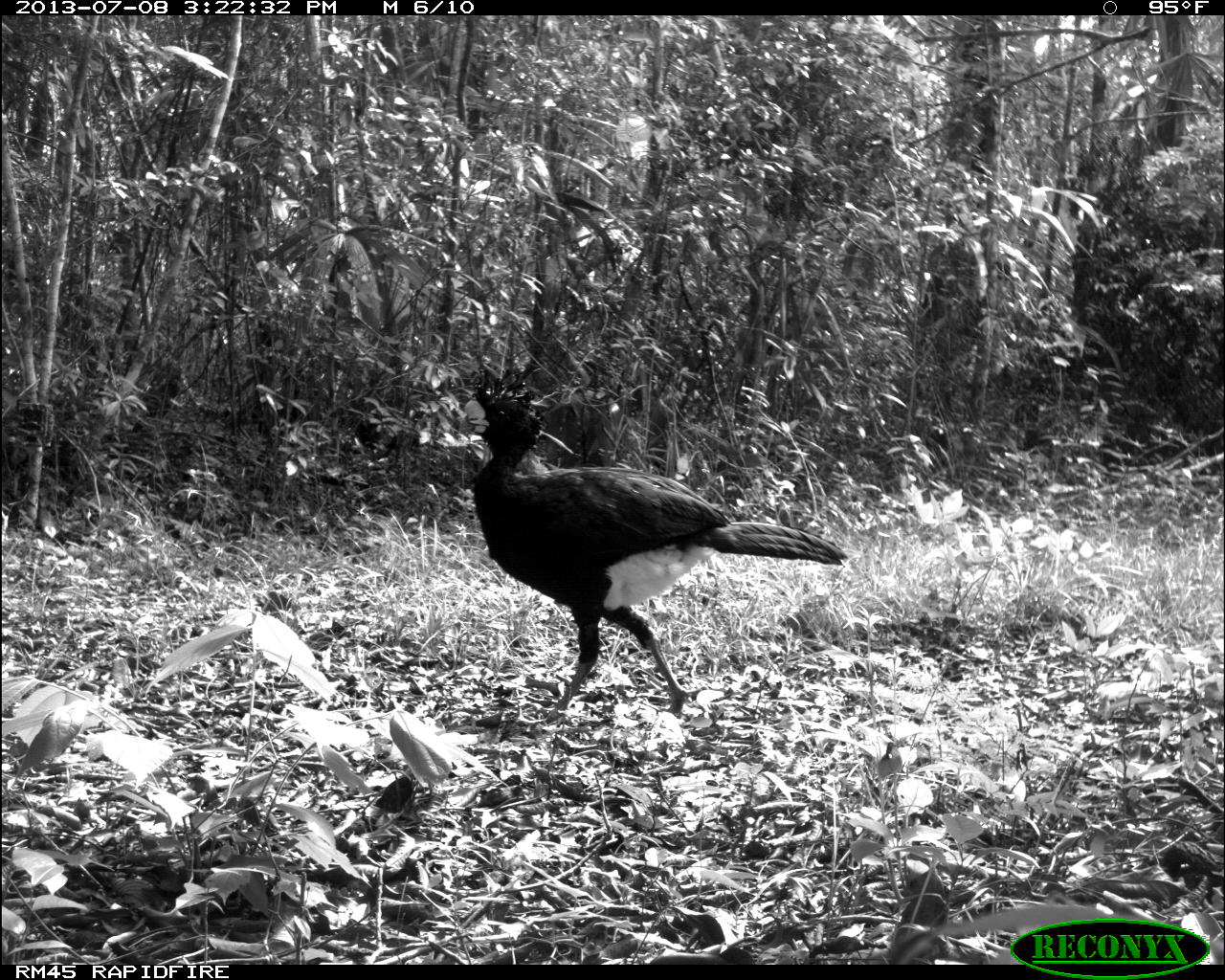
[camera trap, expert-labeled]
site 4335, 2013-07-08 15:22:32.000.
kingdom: Animalia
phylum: Chordata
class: Aves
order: Galliformes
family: Cracidae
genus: Crax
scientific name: Crax rubra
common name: great curassow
Crax rubra (great curassow), count 1, sex male.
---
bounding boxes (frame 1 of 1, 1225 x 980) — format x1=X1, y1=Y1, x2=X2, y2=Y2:
crax rubra: x1=454, y1=364, x2=849, y2=726